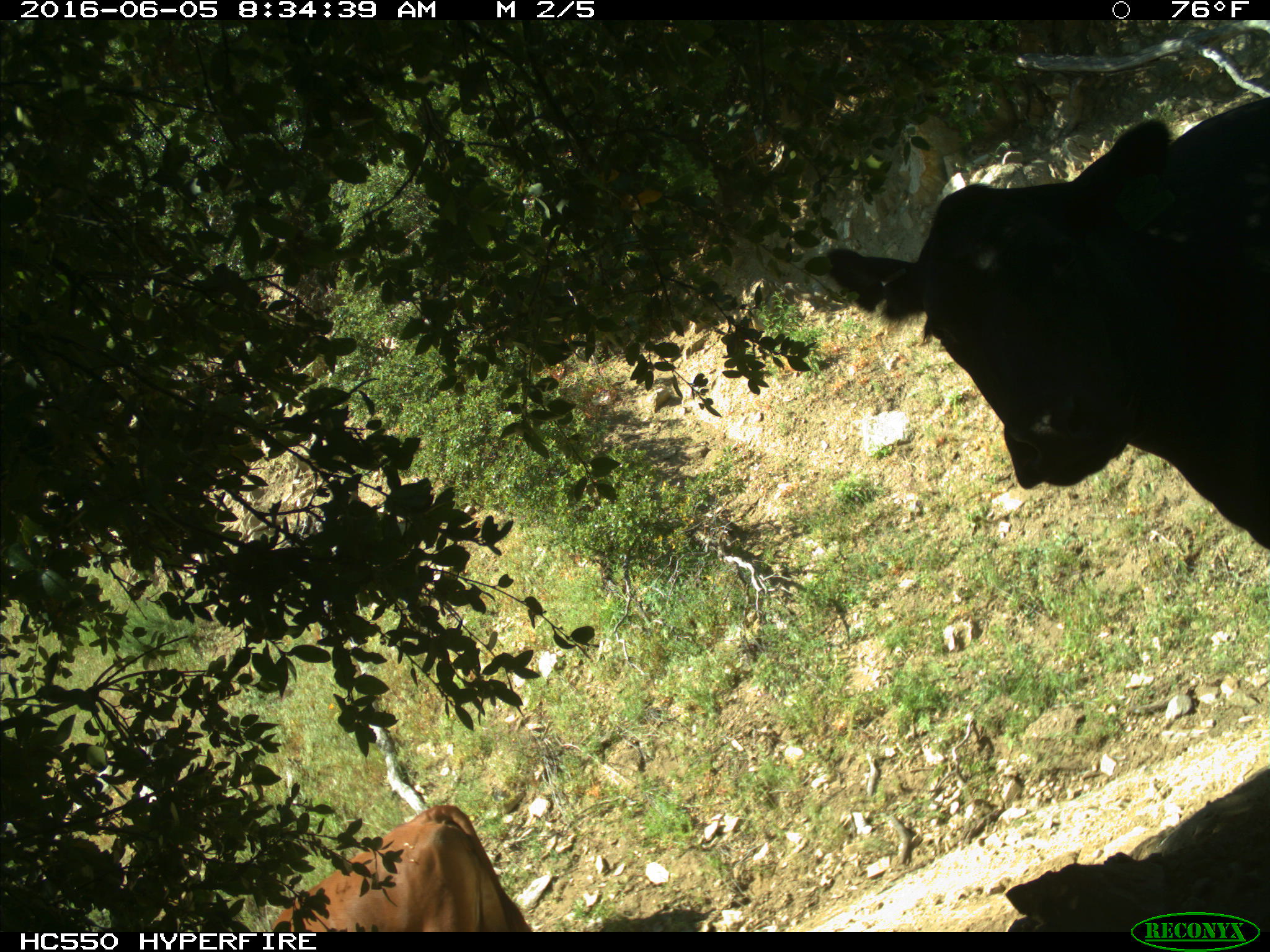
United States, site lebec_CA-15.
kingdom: Animalia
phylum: Chordata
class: Mammalia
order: Artiodactyla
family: Bovidae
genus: Bos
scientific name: Bos taurus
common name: domestic cow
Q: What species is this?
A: Bos taurus (domestic cow).